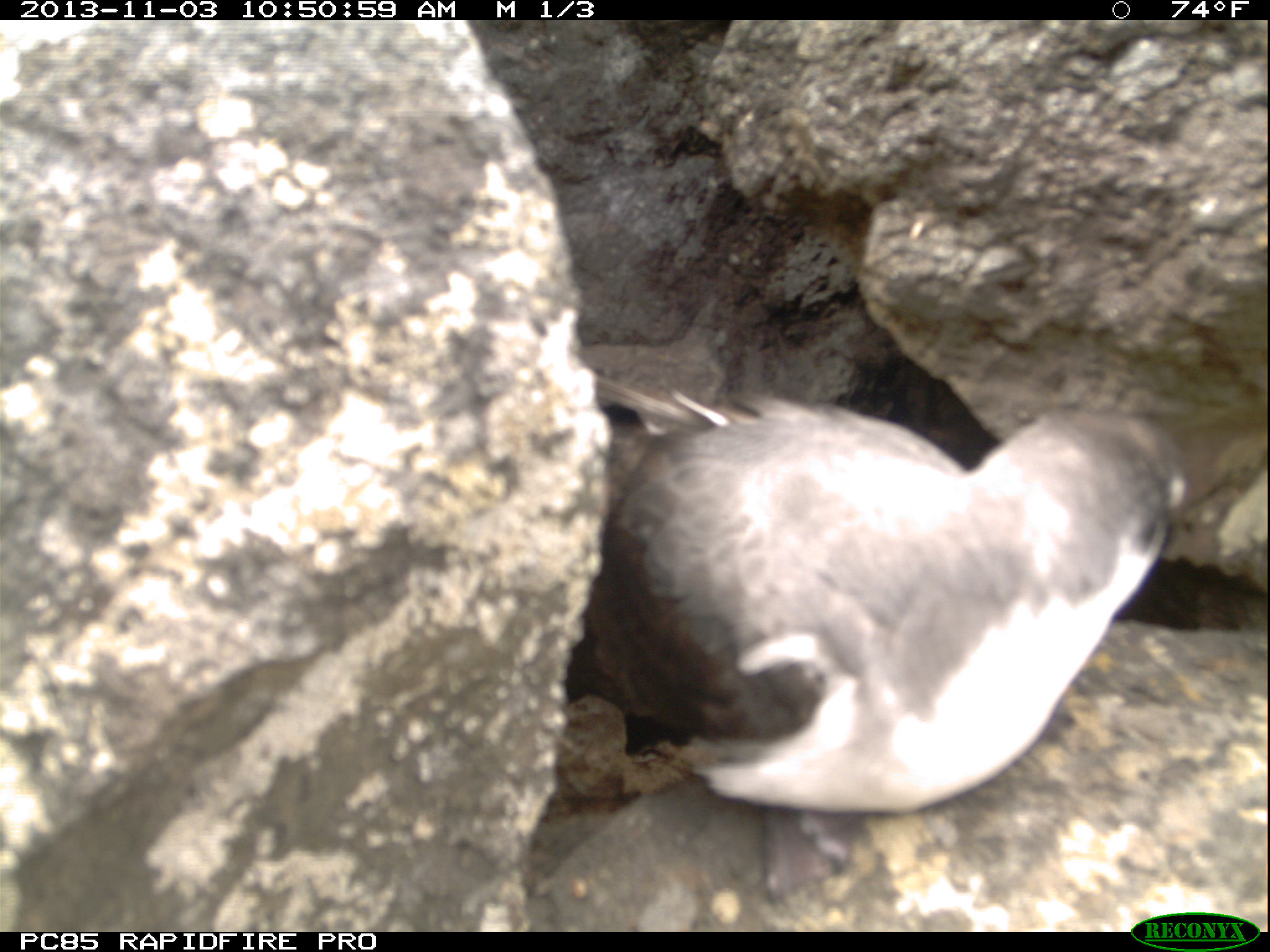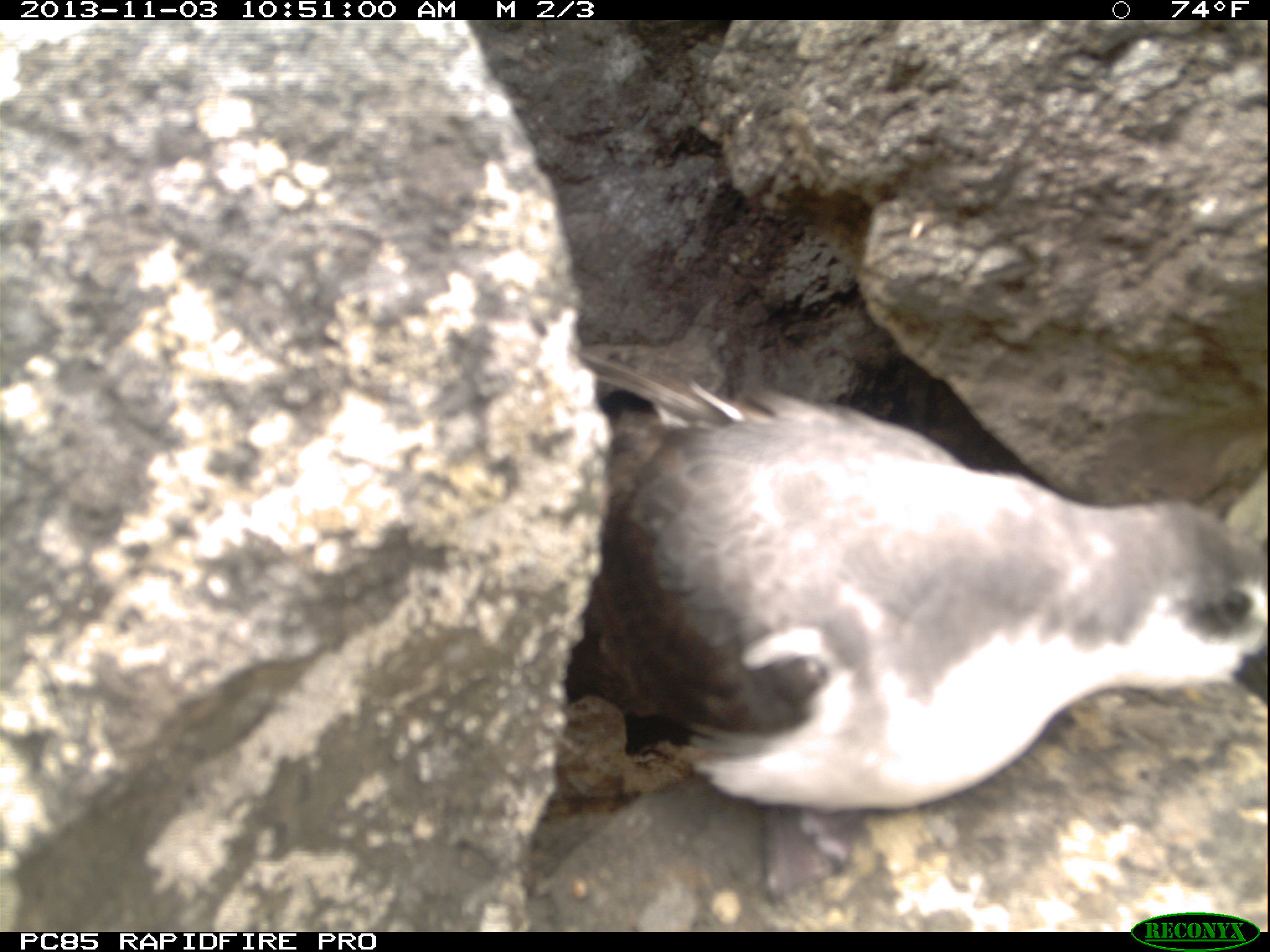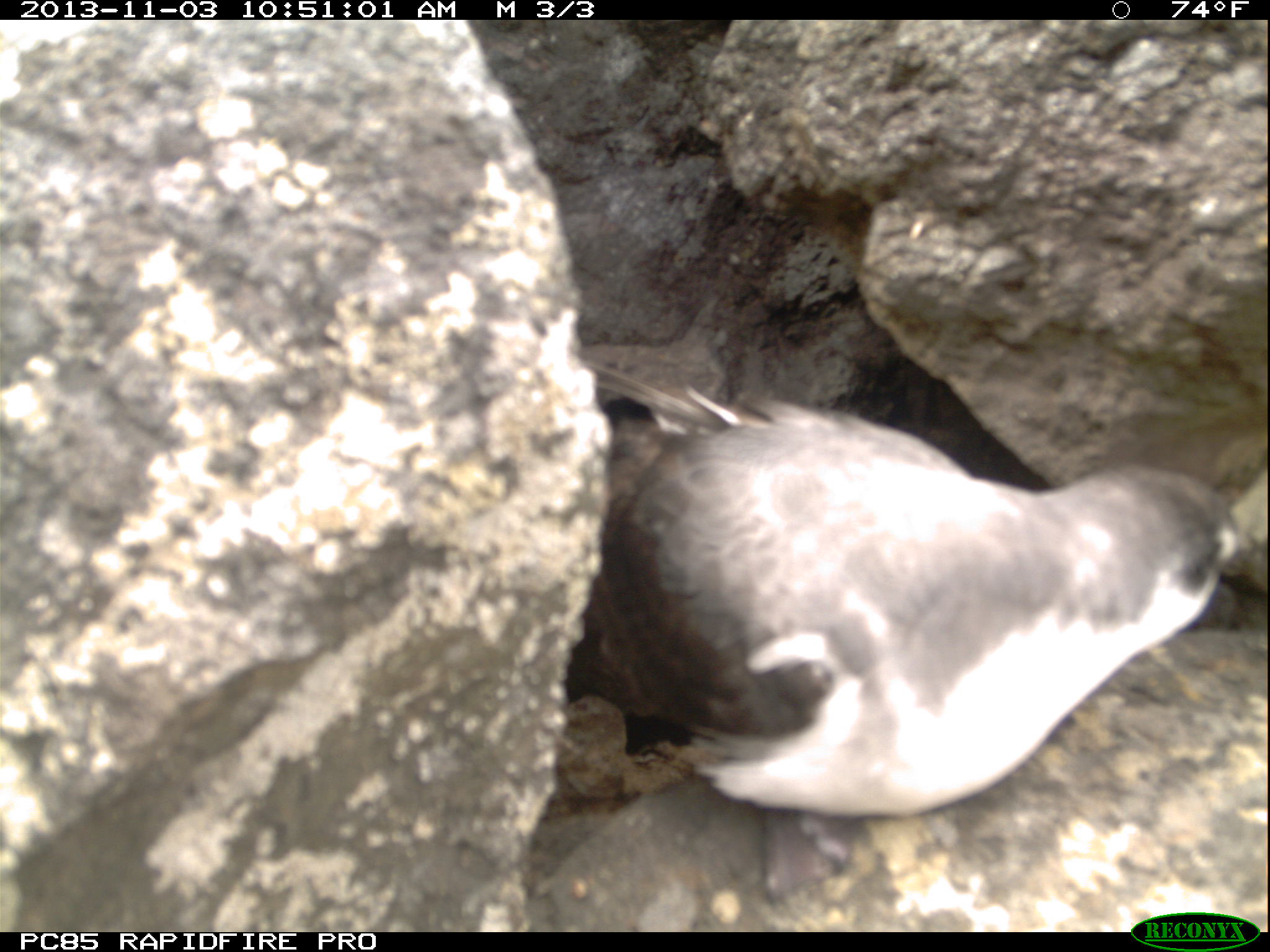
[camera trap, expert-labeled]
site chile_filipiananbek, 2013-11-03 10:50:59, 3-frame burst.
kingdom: Animalia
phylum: Chordata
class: Aves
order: Procellariiformes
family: Procellariidae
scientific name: Procellariidae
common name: petrel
Petrel (Procellariidae).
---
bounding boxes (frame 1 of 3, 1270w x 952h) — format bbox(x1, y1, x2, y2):
petrel: bbox(536, 357, 1189, 917)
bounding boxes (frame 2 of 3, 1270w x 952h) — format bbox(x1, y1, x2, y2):
petrel: bbox(521, 335, 1267, 923)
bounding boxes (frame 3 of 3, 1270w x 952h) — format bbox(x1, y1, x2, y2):
petrel: bbox(544, 356, 1248, 915)